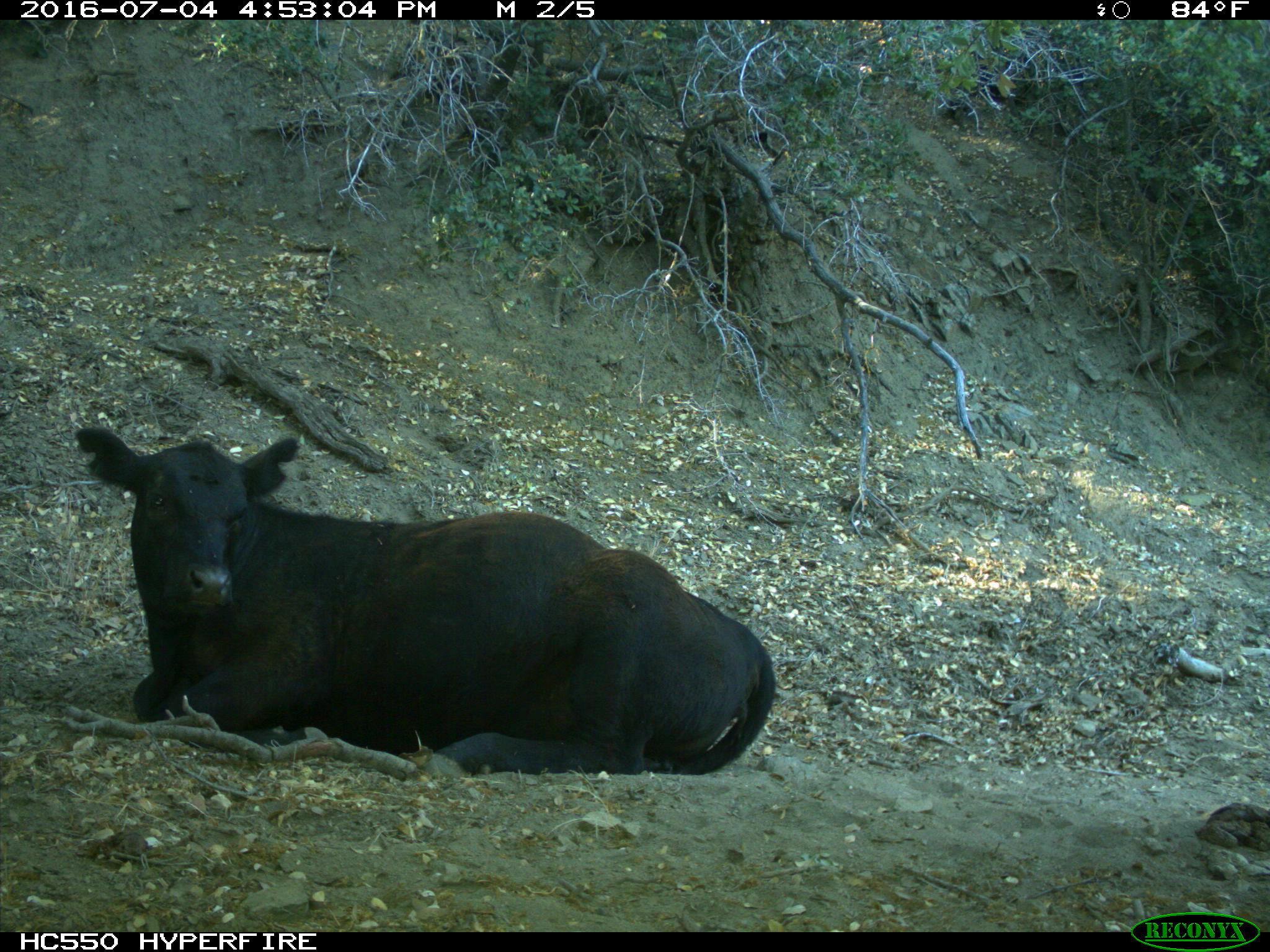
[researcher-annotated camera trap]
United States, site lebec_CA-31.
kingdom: Animalia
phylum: Chordata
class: Mammalia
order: Artiodactyla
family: Bovidae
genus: Bos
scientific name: Bos taurus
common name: domestic cow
Bos taurus (domestic cow).